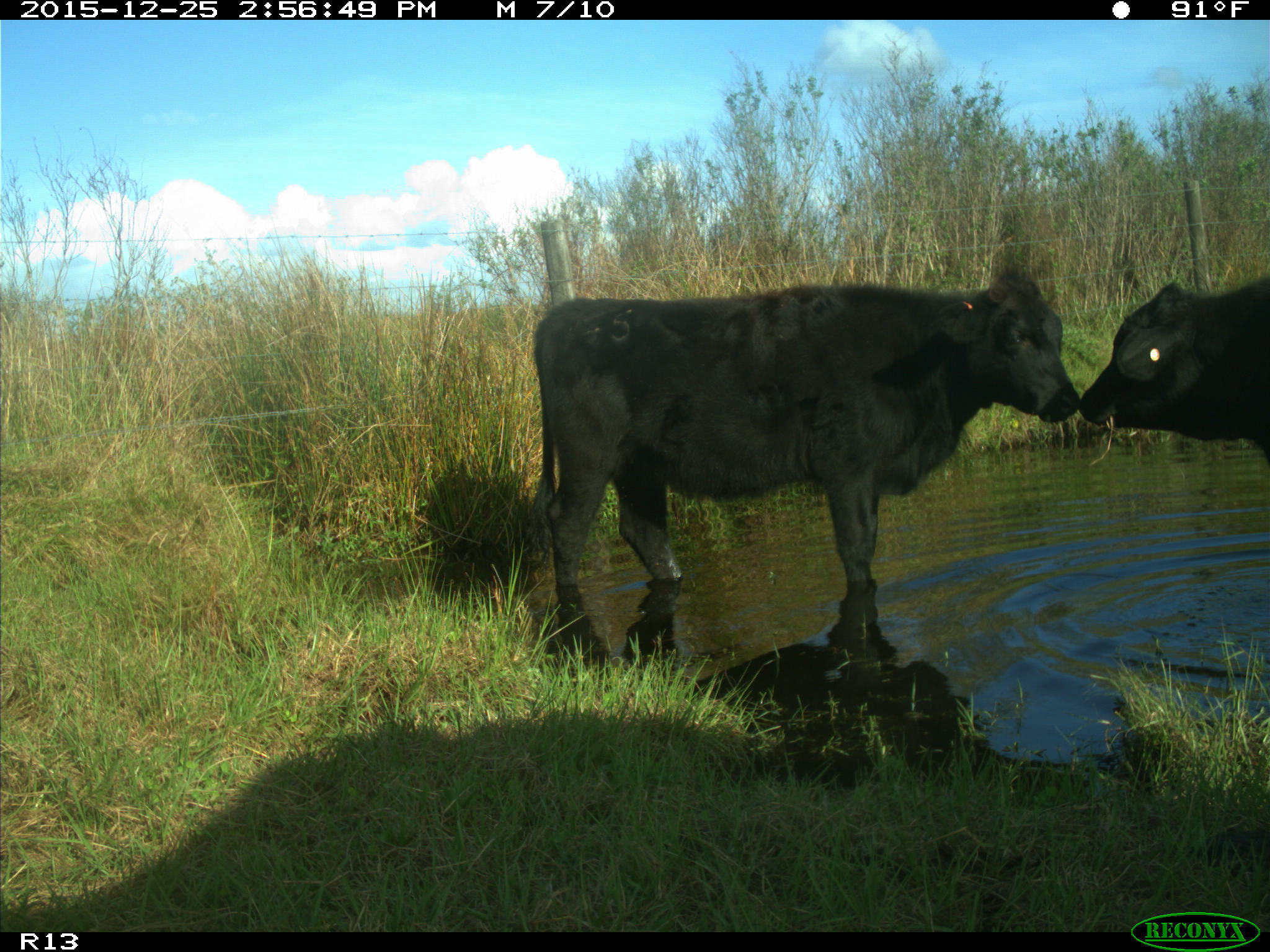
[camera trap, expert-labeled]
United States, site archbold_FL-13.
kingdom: Animalia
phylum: Chordata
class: Mammalia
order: Artiodactyla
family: Bovidae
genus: Bos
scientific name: Bos taurus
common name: domestic cow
Bos taurus (domestic cow).